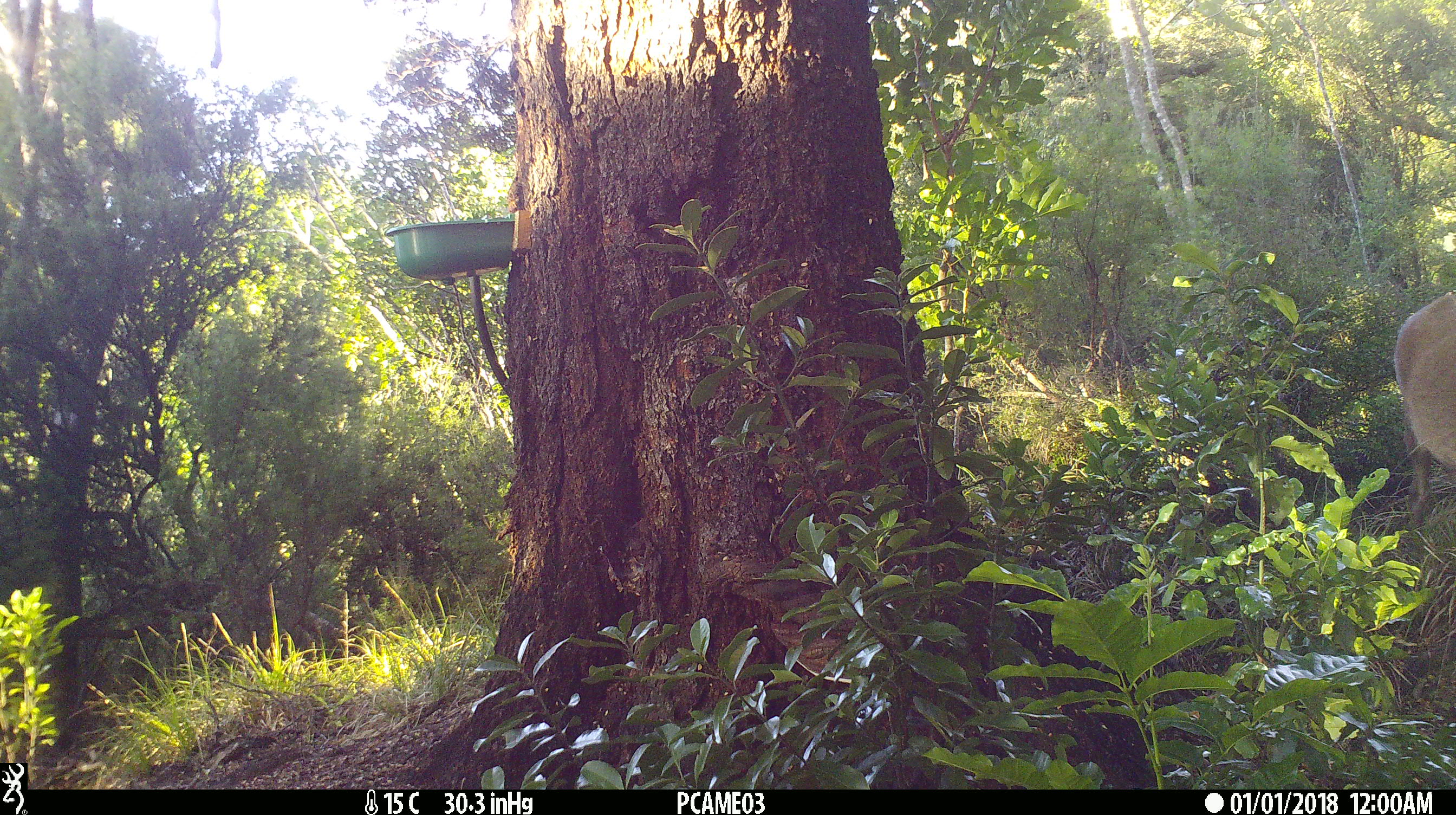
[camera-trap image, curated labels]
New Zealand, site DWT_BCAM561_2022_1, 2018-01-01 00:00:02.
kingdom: Animalia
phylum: Chordata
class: Mammalia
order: Artiodactyla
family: Cervidae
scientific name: Cervidae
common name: deer